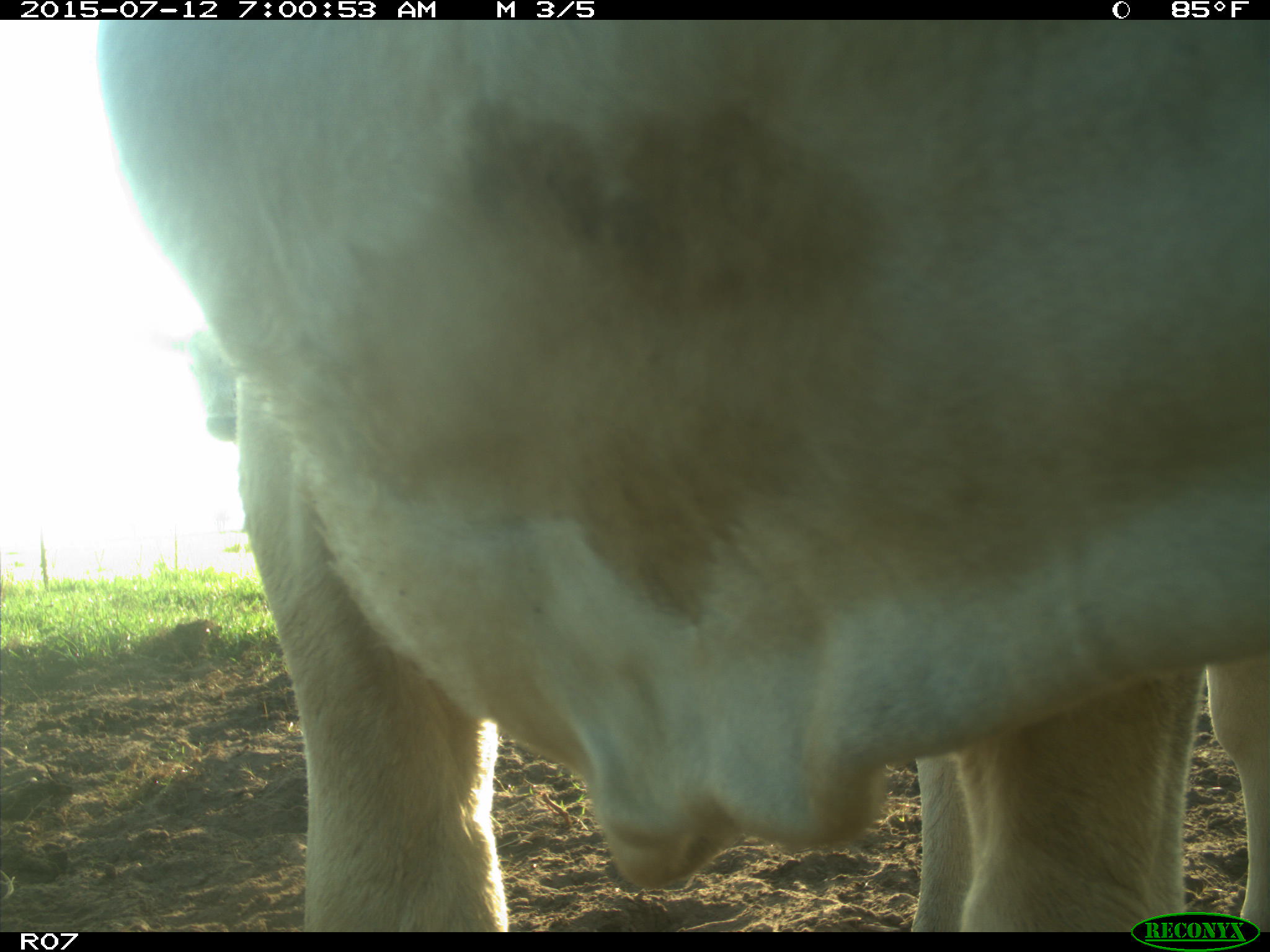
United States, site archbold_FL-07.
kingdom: Animalia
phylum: Chordata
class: Mammalia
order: Artiodactyla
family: Bovidae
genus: Bos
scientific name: Bos taurus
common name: domestic cow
Bos taurus (domestic cow).